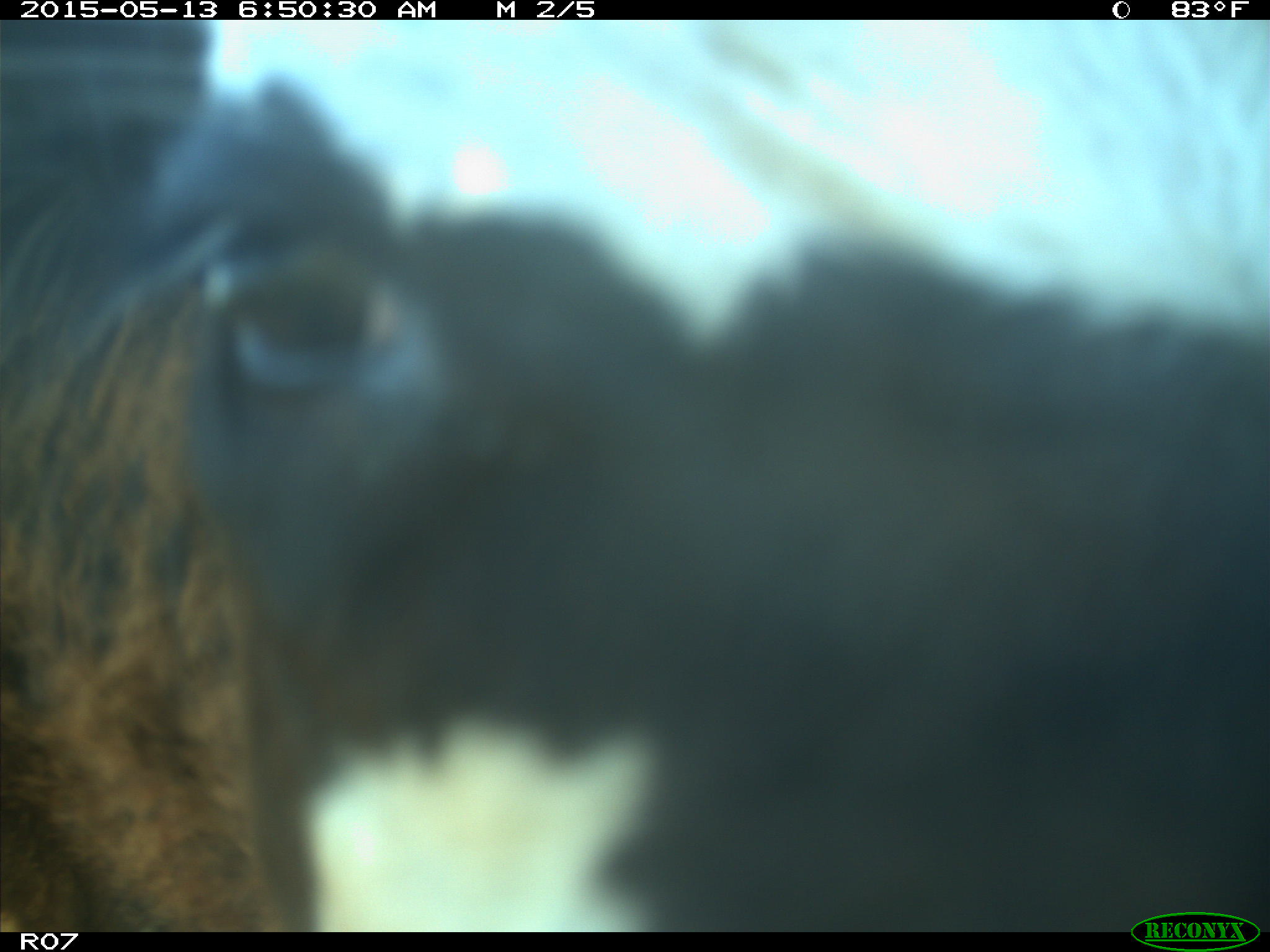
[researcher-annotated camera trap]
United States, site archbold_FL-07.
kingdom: Animalia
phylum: Chordata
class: Mammalia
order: Artiodactyla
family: Bovidae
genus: Bos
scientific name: Bos taurus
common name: domestic cow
Bos taurus (domestic cow).